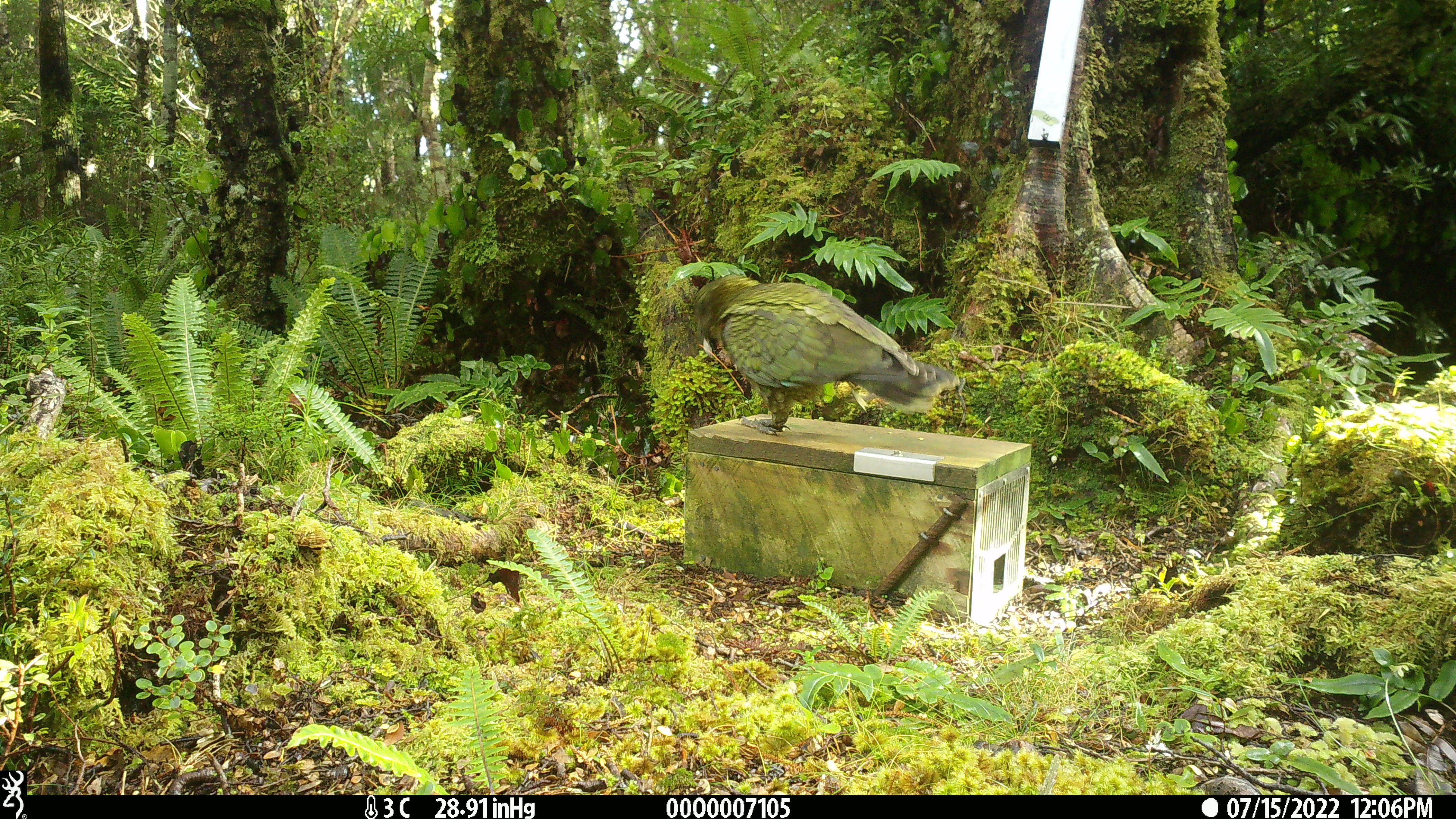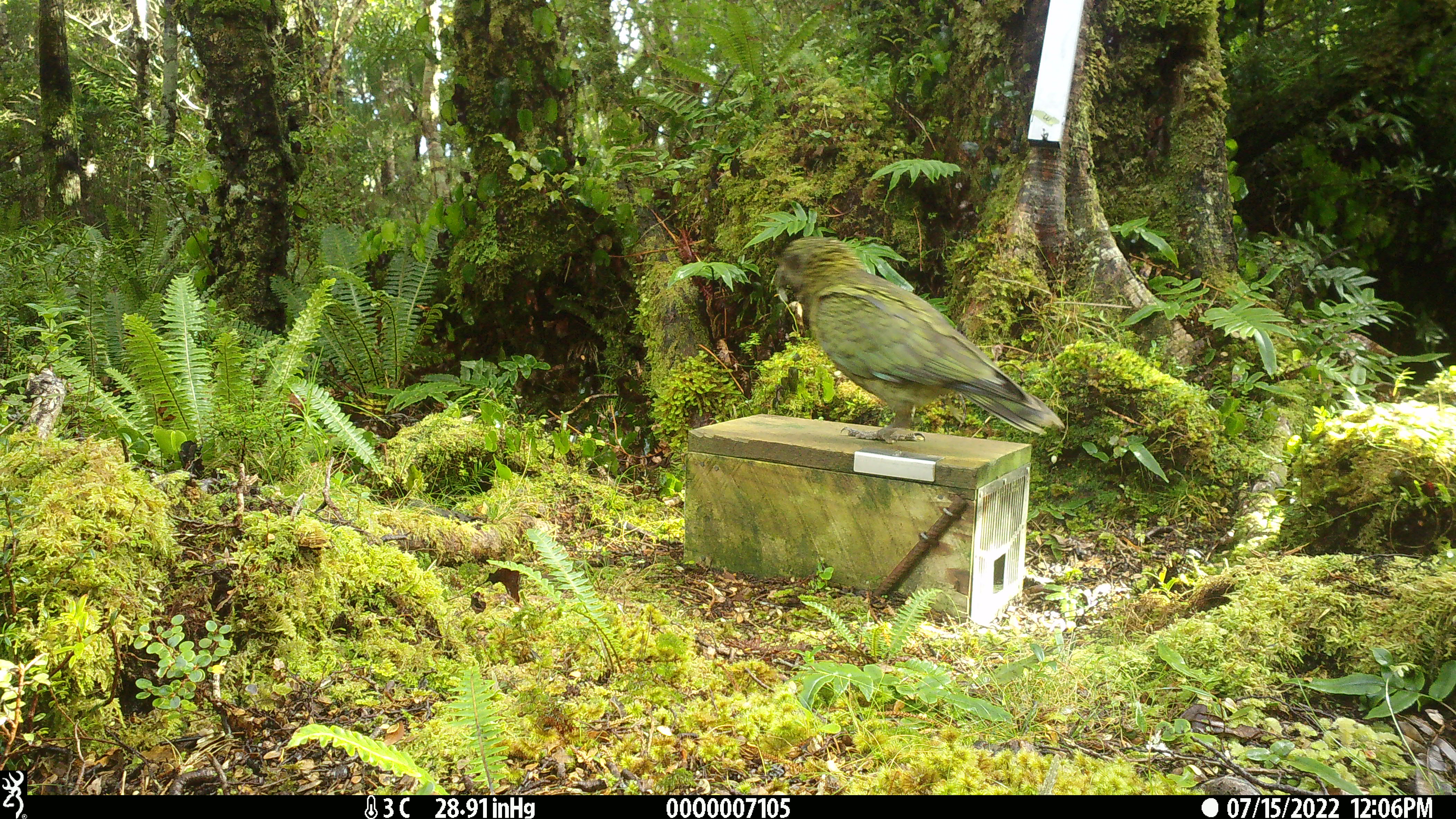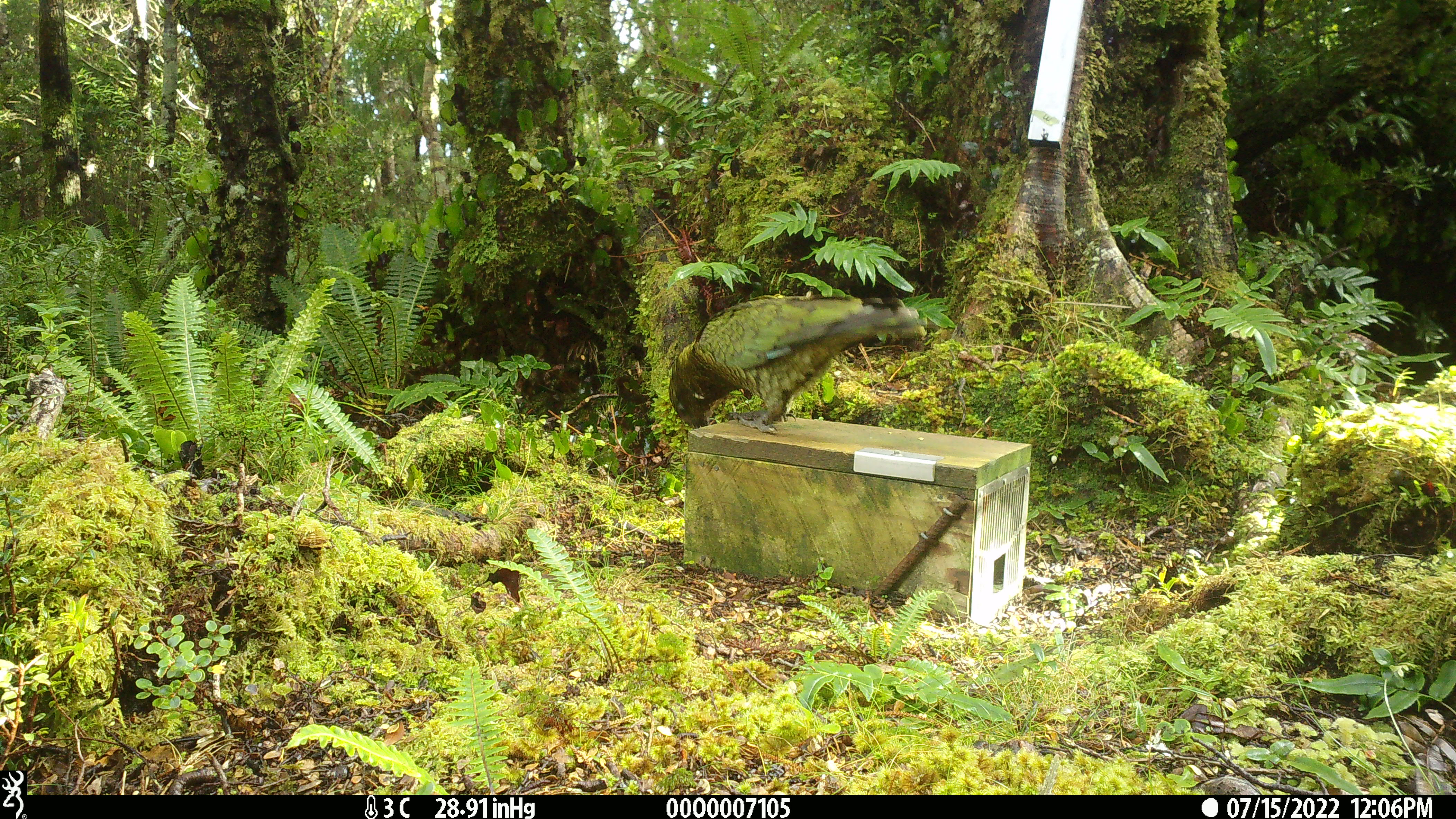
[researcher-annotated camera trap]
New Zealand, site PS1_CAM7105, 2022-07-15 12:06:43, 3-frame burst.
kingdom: Animalia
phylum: Chordata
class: Aves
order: Psittaciformes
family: Strigopidae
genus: Nestor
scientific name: Nestor notabilis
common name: kea